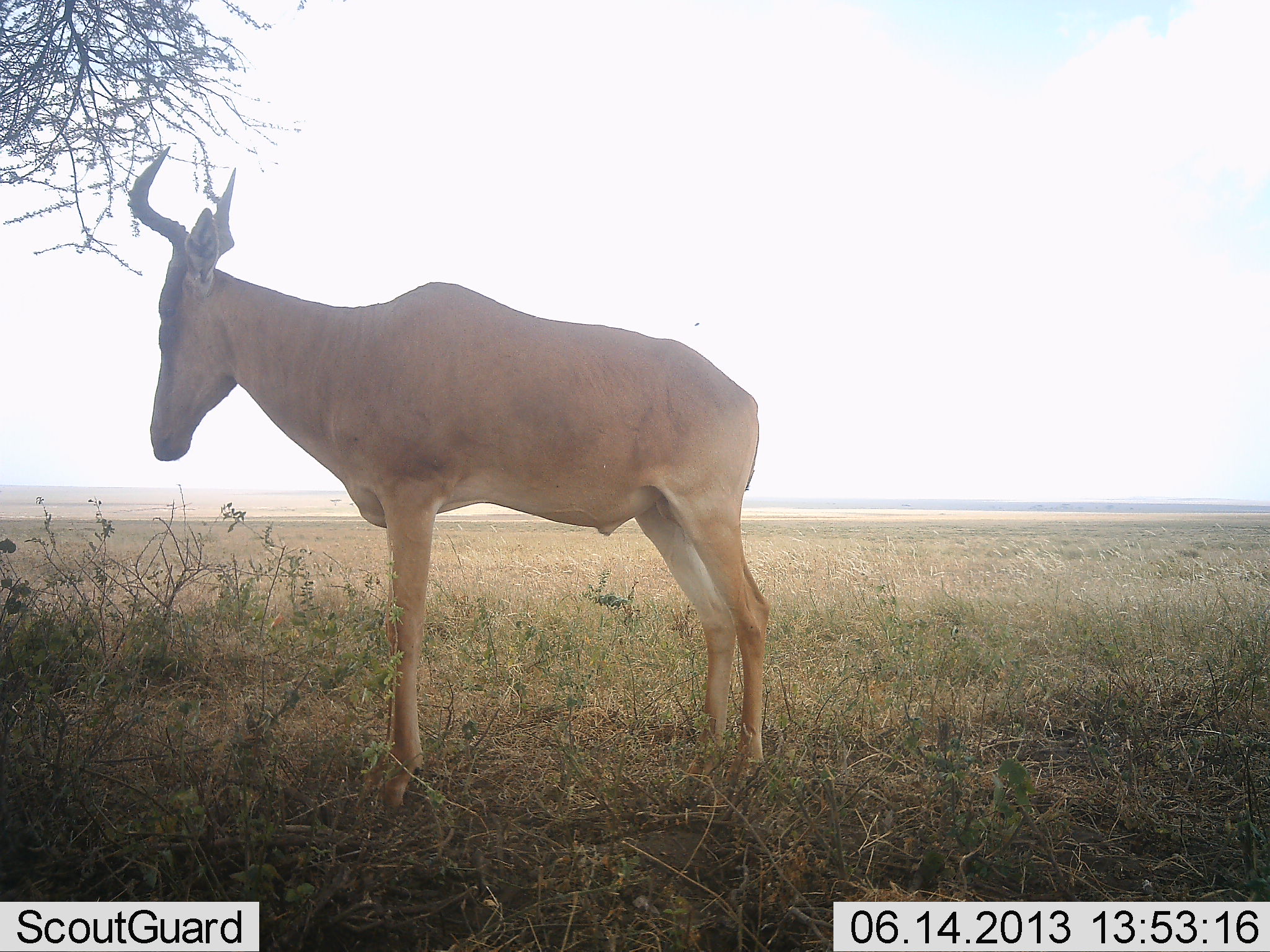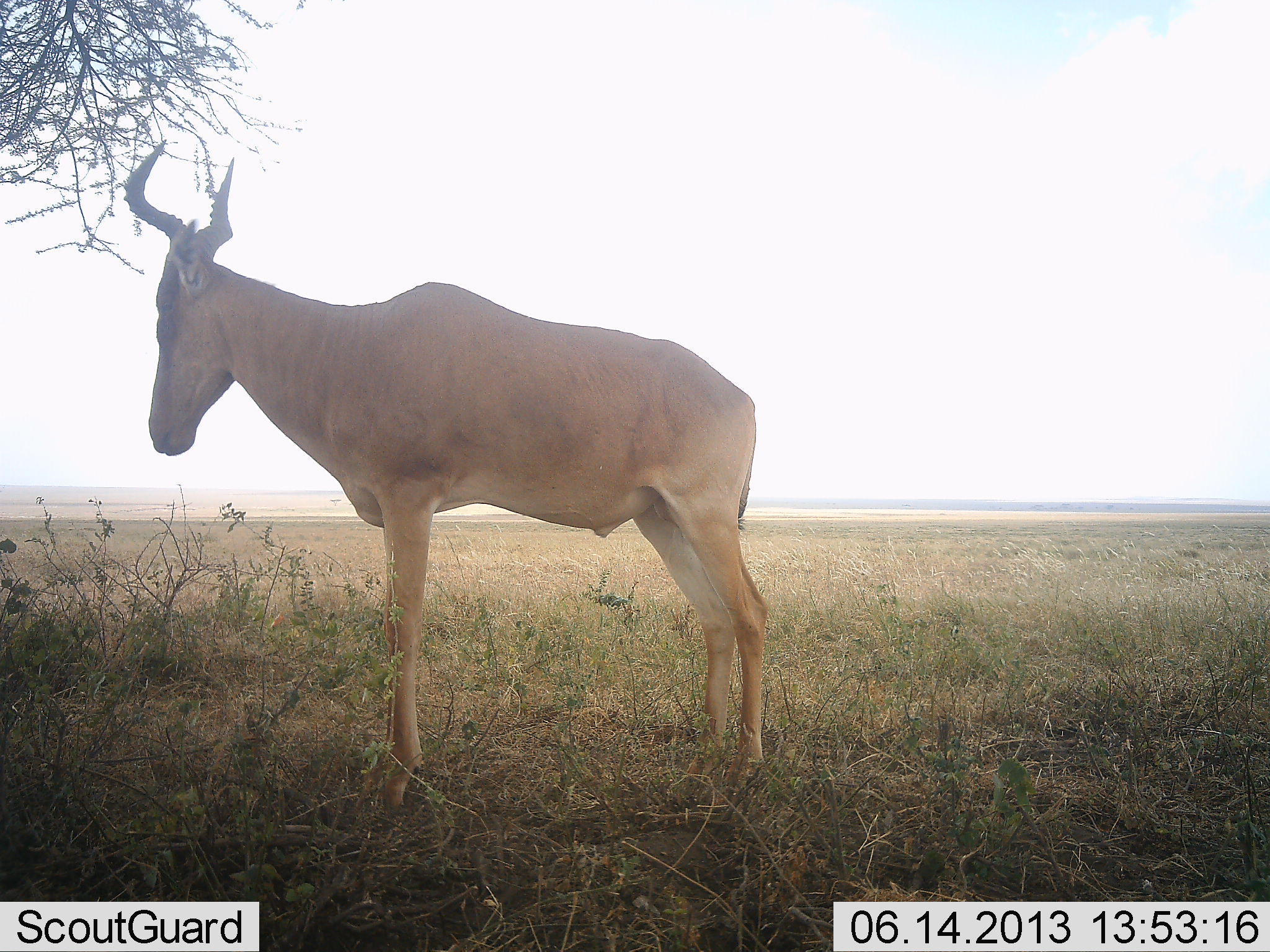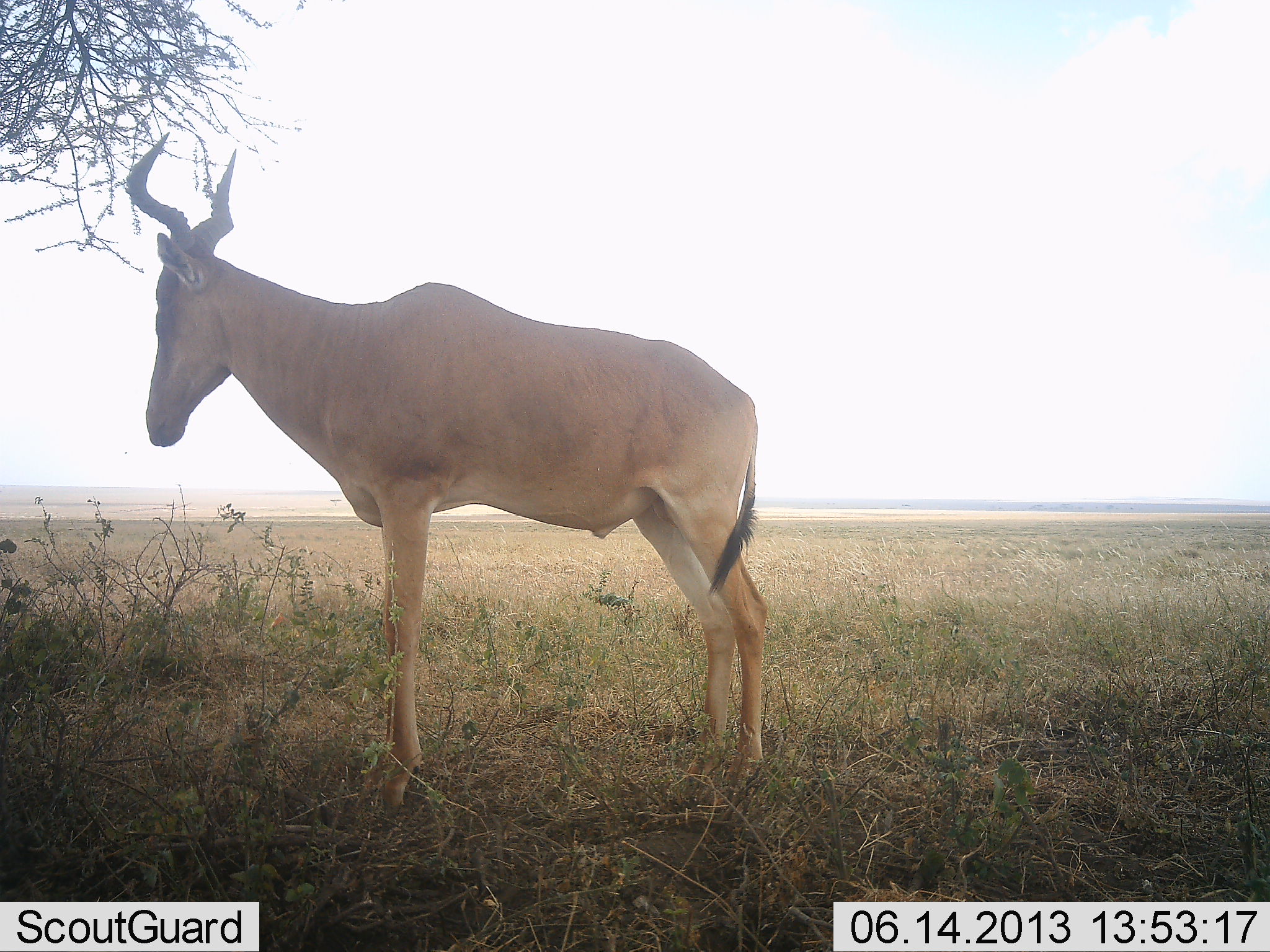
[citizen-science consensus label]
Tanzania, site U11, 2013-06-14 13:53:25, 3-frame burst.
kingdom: Animalia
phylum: Chordata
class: Mammalia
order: Artiodactyla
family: Bovidae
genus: Alcelaphus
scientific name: Alcelaphus buselaphus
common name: hartebeest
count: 1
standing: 100%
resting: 5%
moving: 0%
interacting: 0%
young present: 0%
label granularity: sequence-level